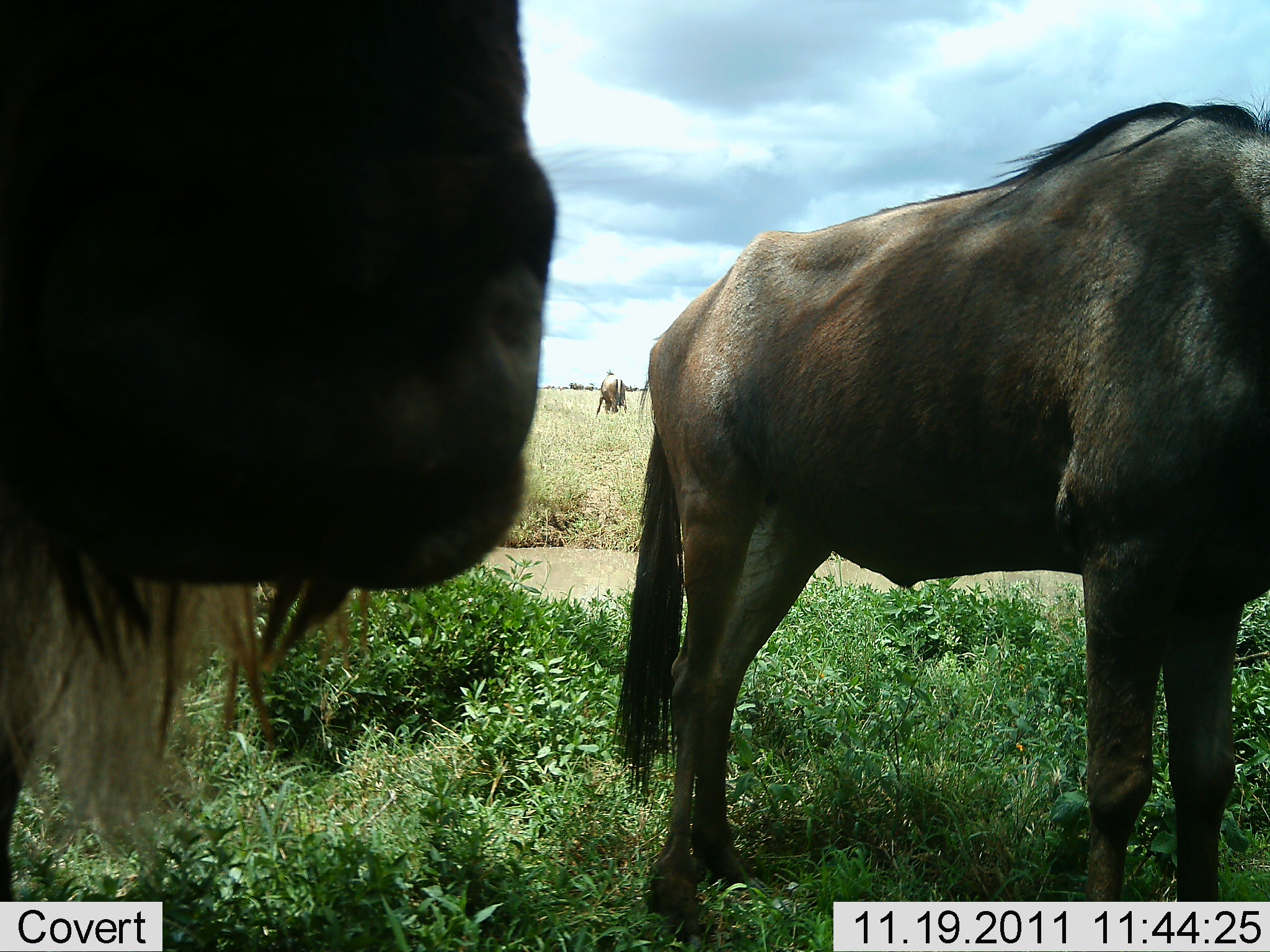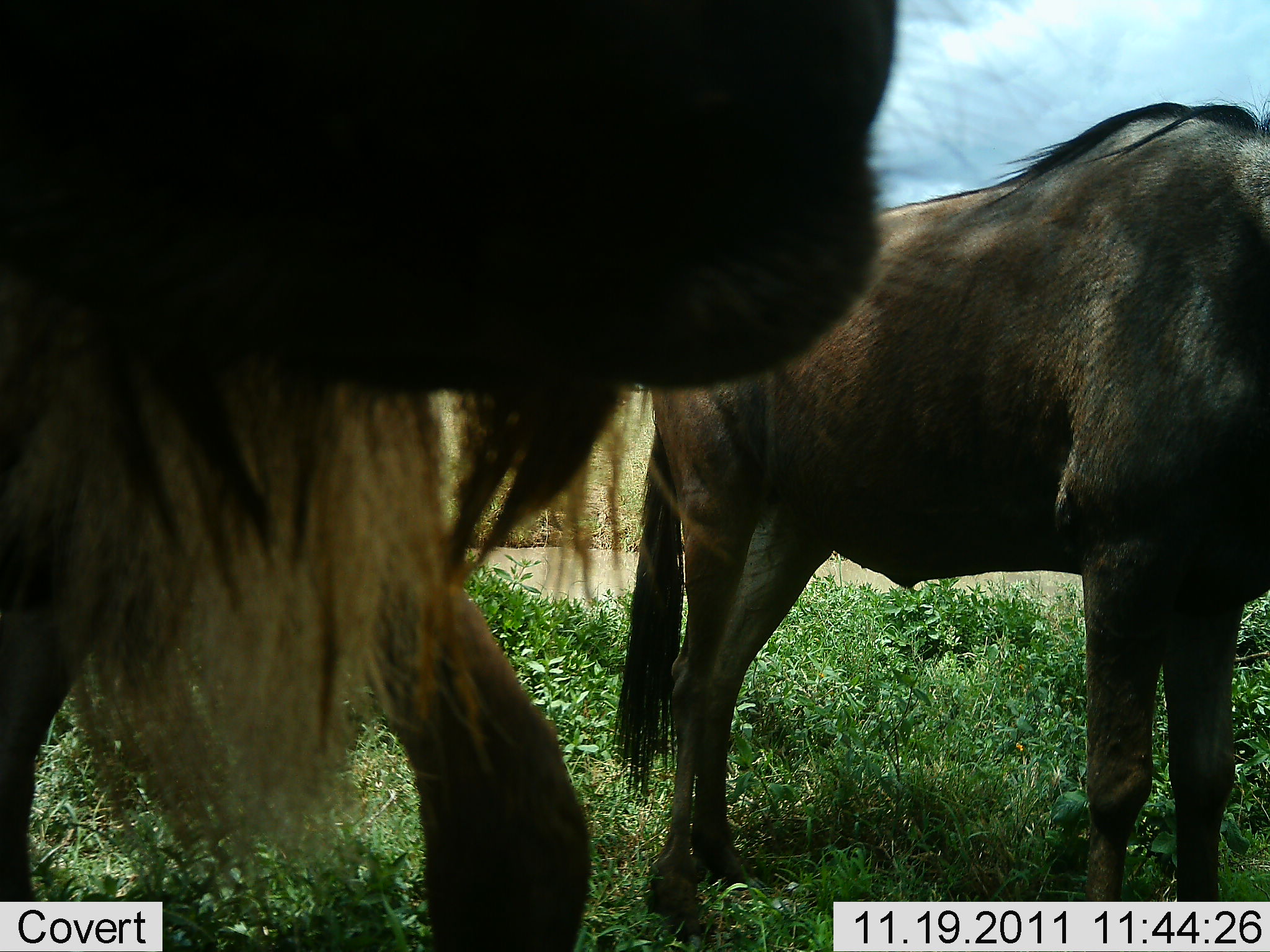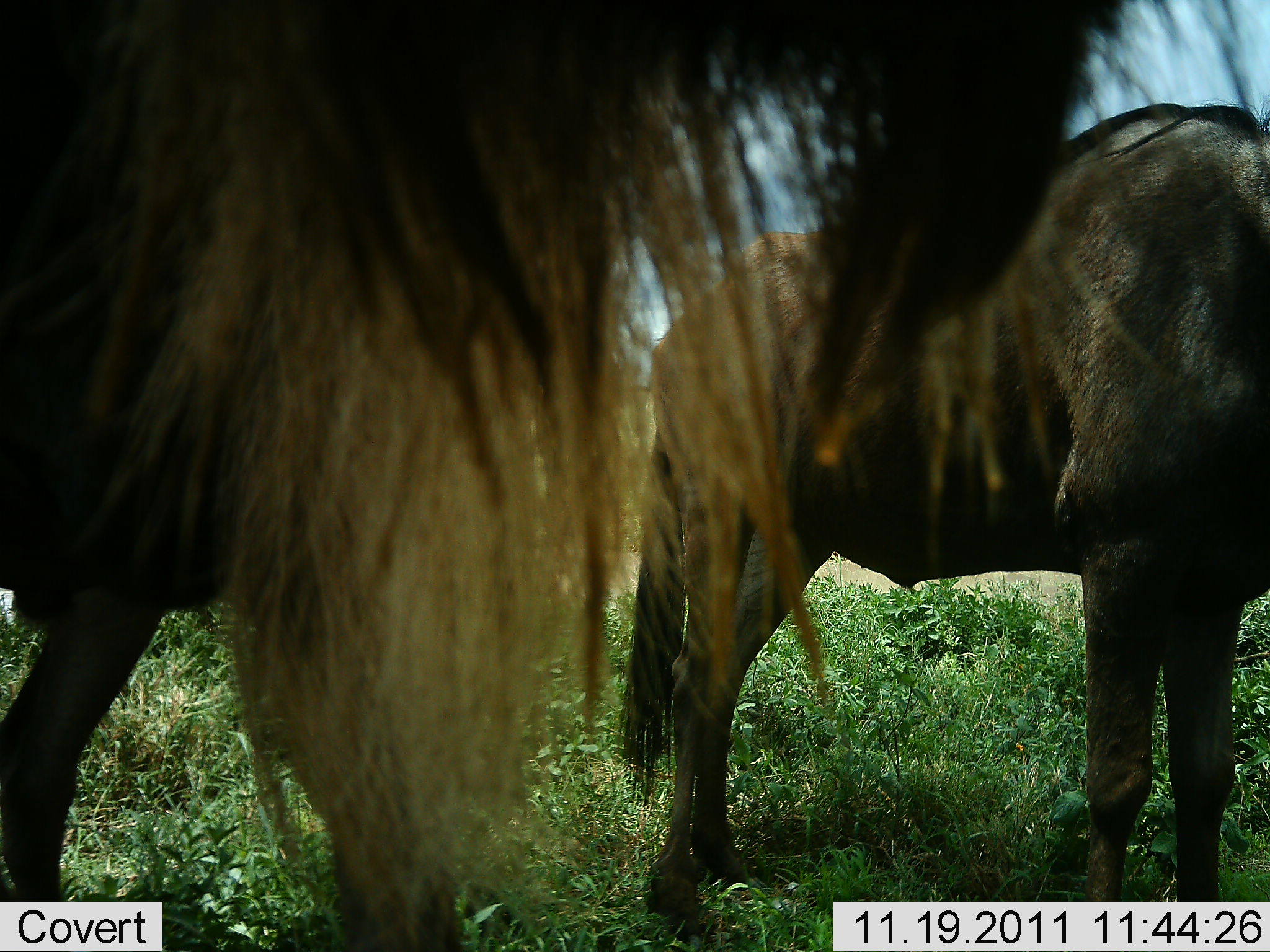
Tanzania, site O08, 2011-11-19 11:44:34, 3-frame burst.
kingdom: Animalia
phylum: Chordata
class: Mammalia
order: Artiodactyla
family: Bovidae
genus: Connochaetes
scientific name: Connochaetes taurinus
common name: blue wildebeest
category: wildebeest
Wildebeest (blue wildebeest) (Connochaetes taurinus), count 2. Behavior (volunteer vote fractions): standing 100%, resting 7%, moving 29%, interacting 0%. Young present (vote fraction): 0%. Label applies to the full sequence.